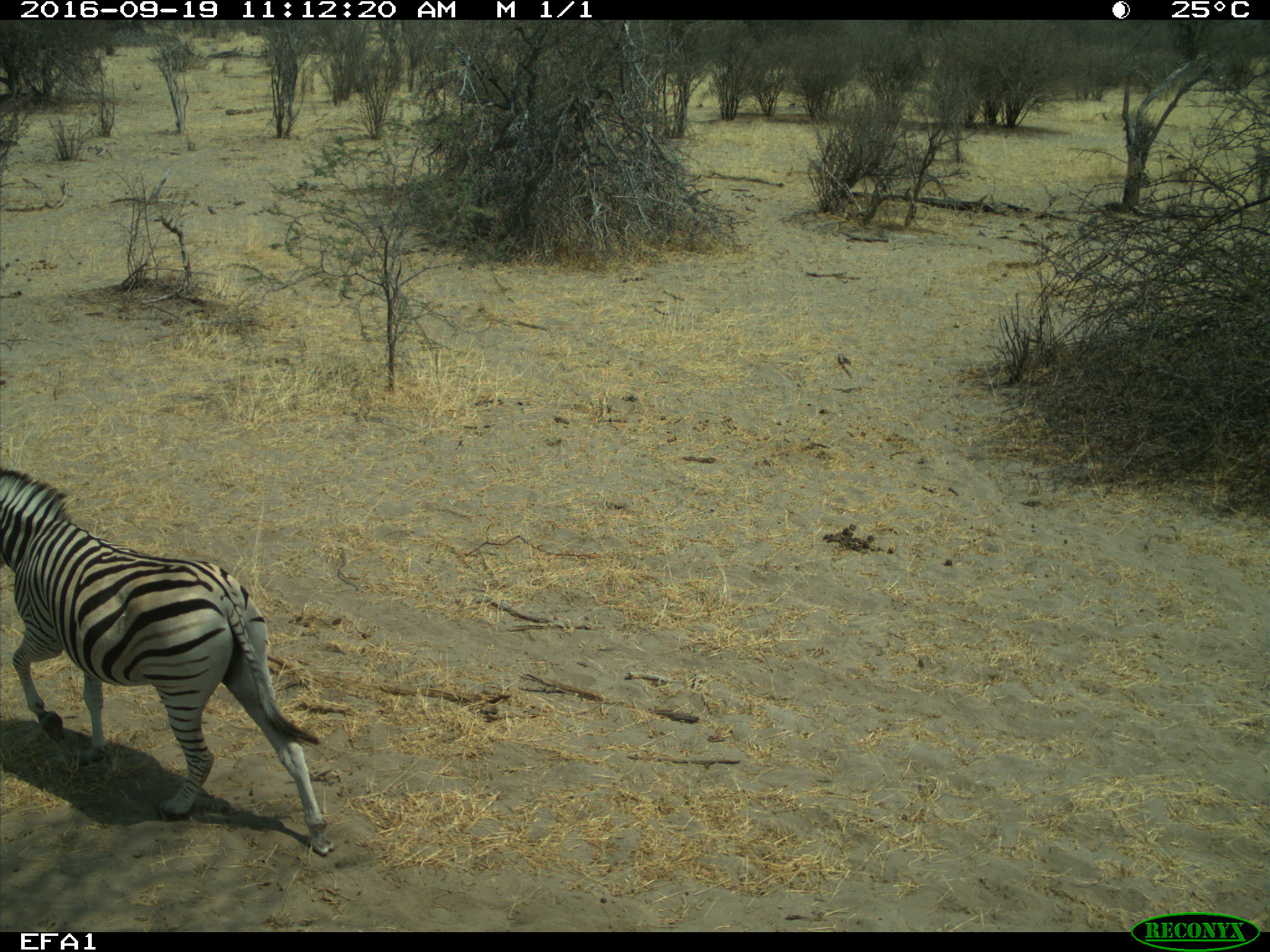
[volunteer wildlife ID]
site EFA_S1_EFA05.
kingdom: Animalia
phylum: Chordata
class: Mammalia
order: Perissodactyla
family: Equidae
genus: Equus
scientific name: Equus quagga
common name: plains zebra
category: zebraplains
Zebraplains (plains zebra) (Equus quagga), count 1. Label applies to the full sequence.